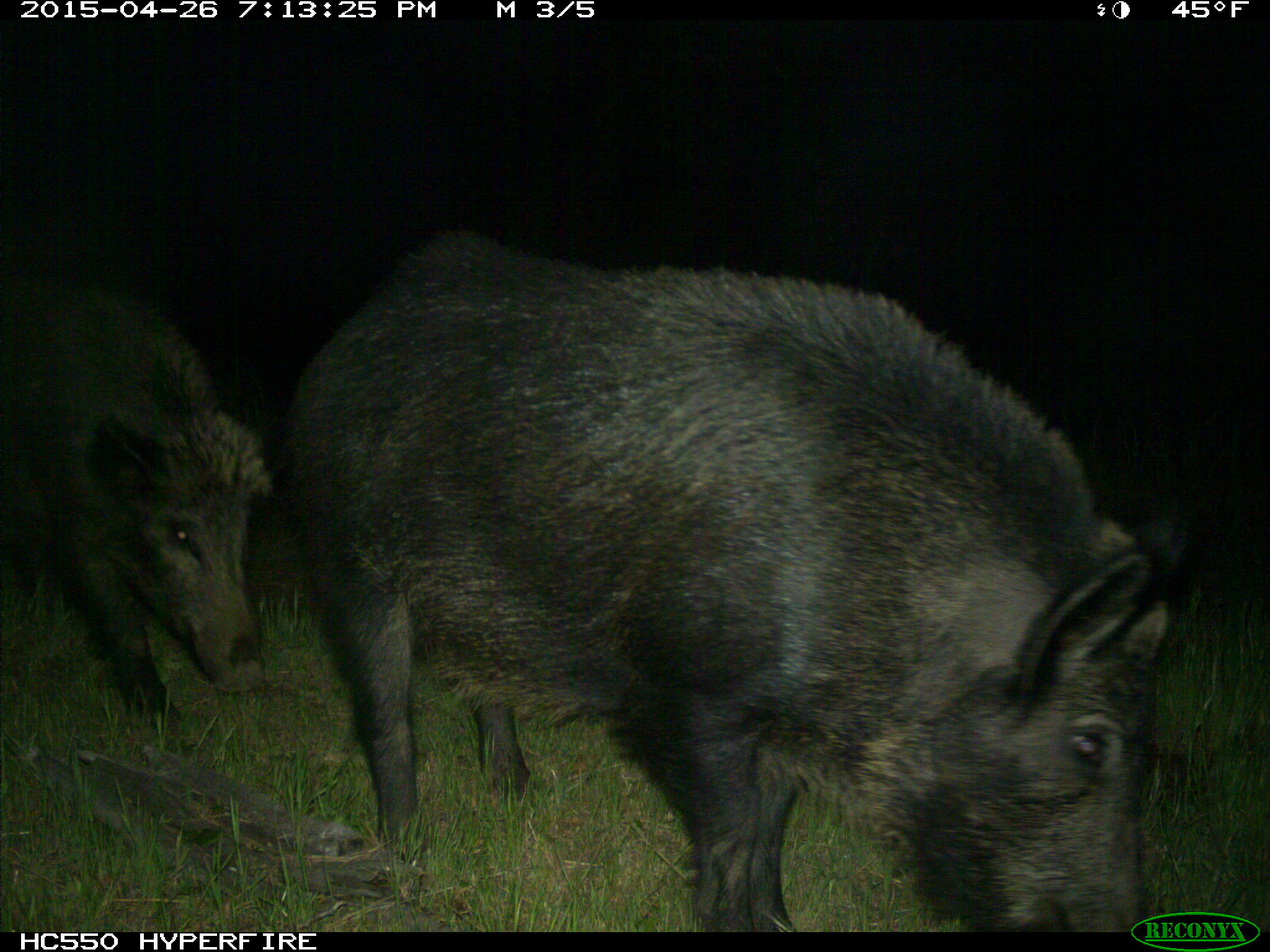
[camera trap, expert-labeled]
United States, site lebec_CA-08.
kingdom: Animalia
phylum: Chordata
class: Mammalia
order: Artiodactyla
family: Suidae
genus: Sus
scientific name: Sus scrofa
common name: wild boar